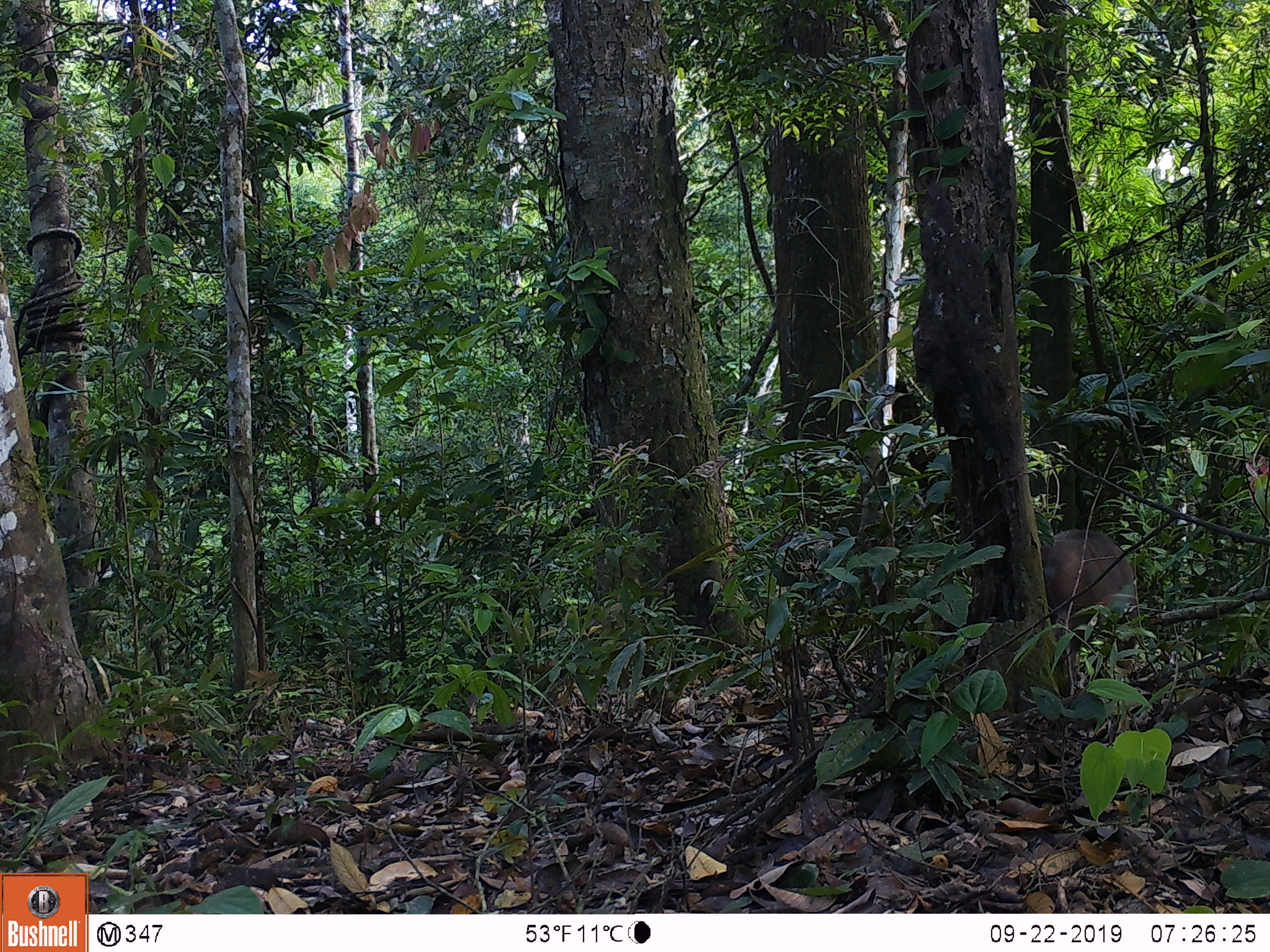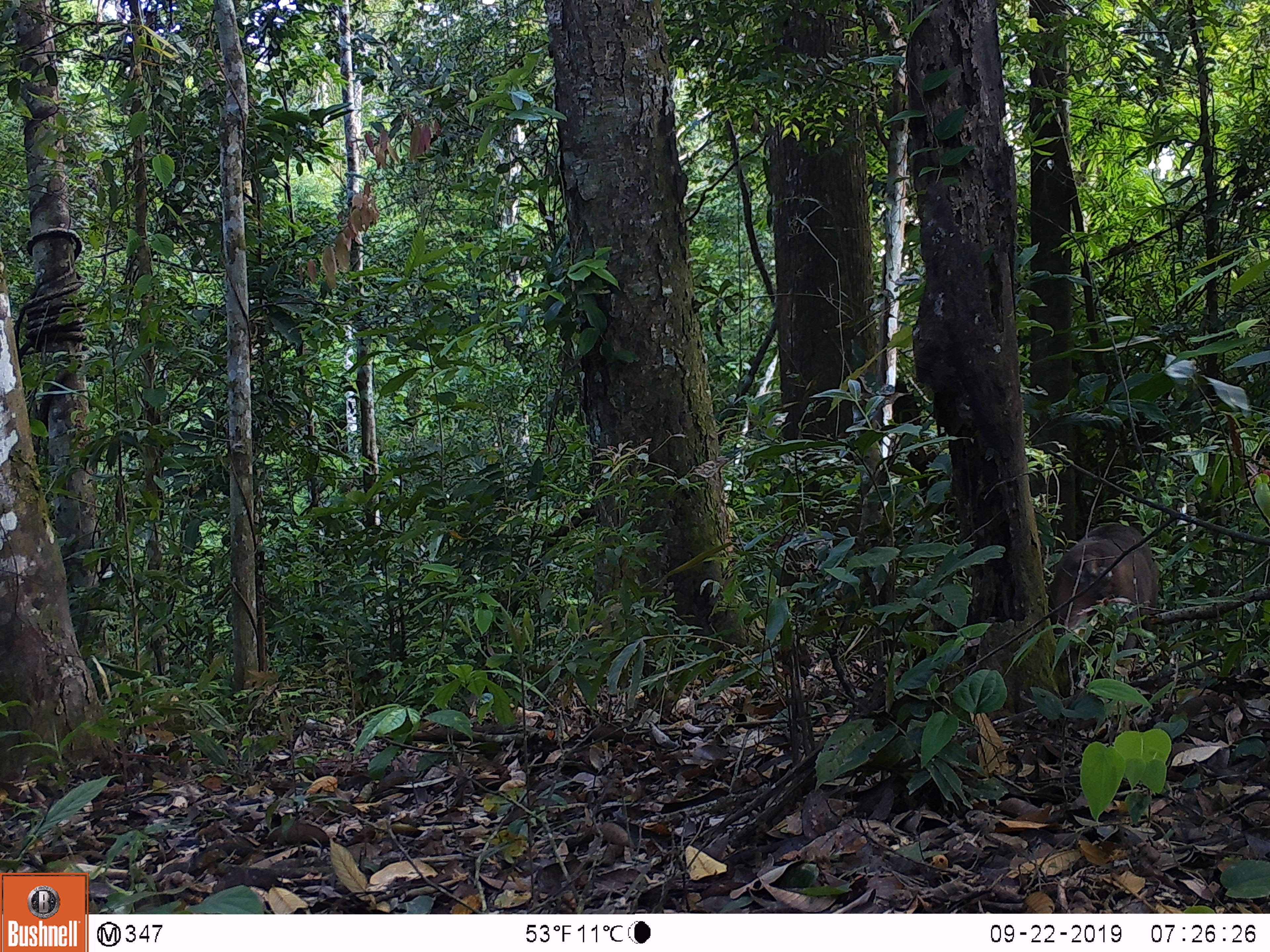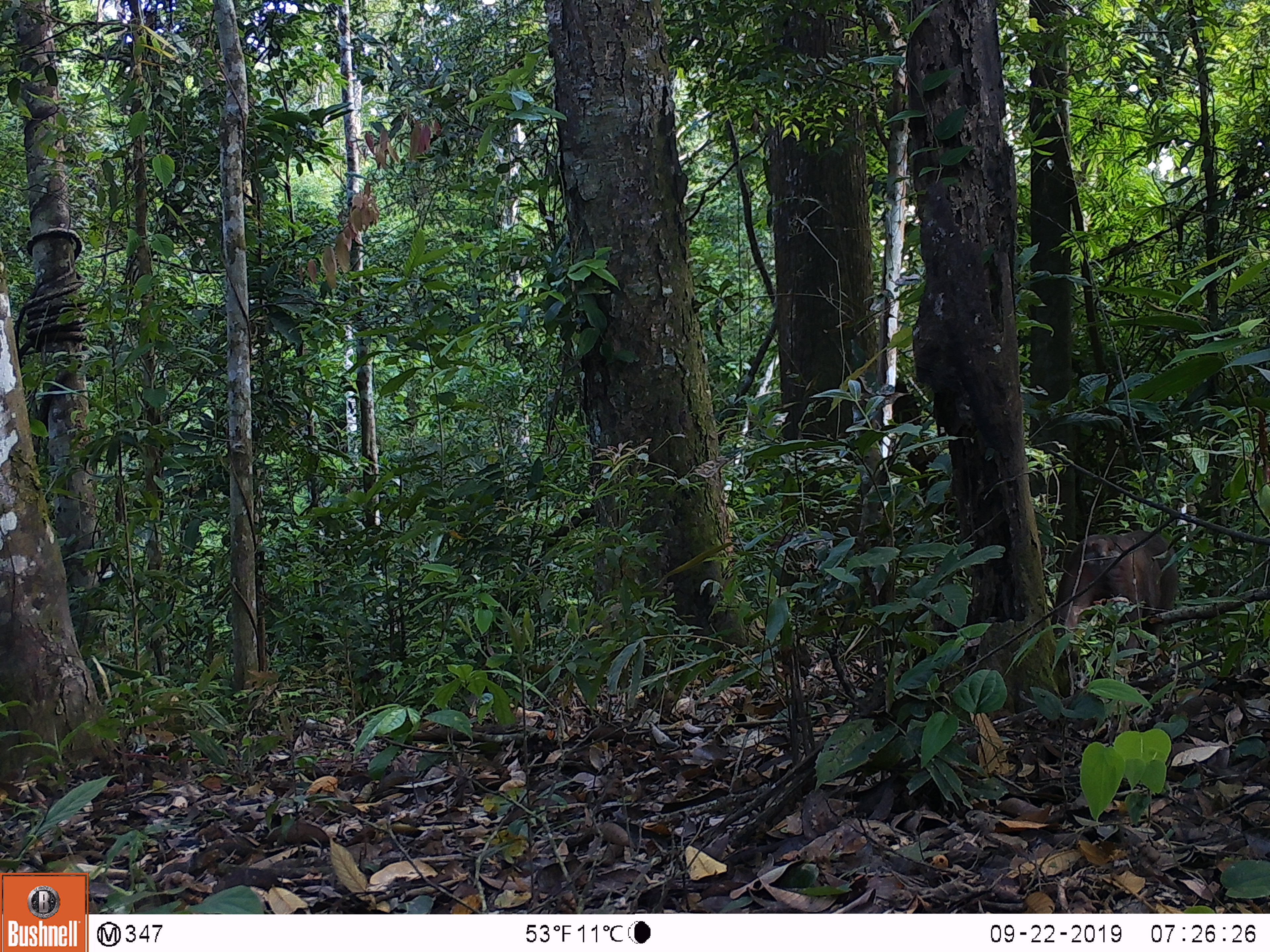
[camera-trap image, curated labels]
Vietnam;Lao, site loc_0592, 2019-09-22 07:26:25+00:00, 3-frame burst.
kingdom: Animalia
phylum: Chordata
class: Mammalia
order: Primates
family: Cercopithecidae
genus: Macaca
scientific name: Macaca arctoides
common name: stump-tailed macaque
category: stump tailed macaque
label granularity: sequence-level